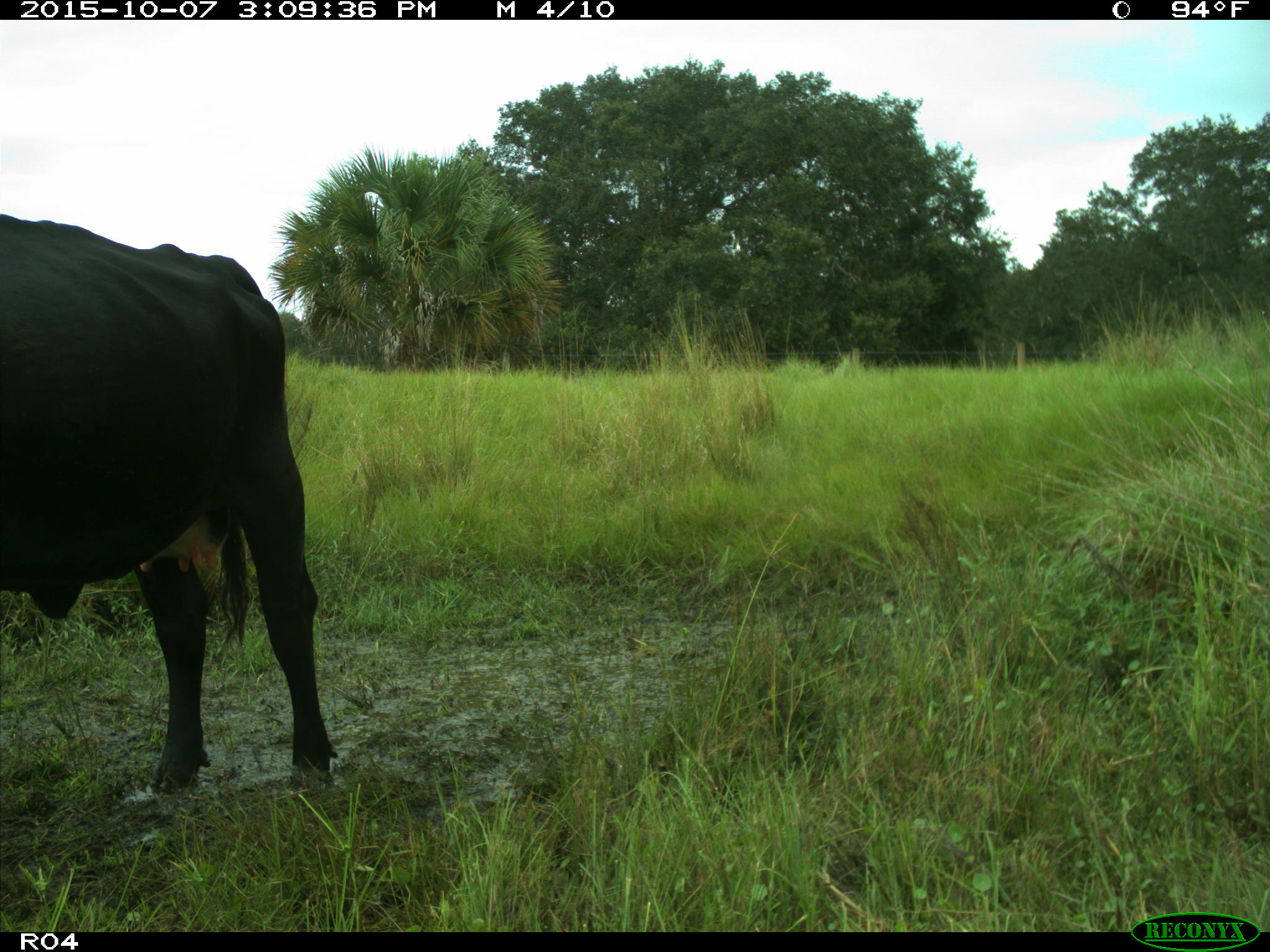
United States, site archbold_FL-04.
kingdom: Animalia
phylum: Chordata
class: Mammalia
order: Artiodactyla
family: Bovidae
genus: Bos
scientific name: Bos taurus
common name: domestic cow